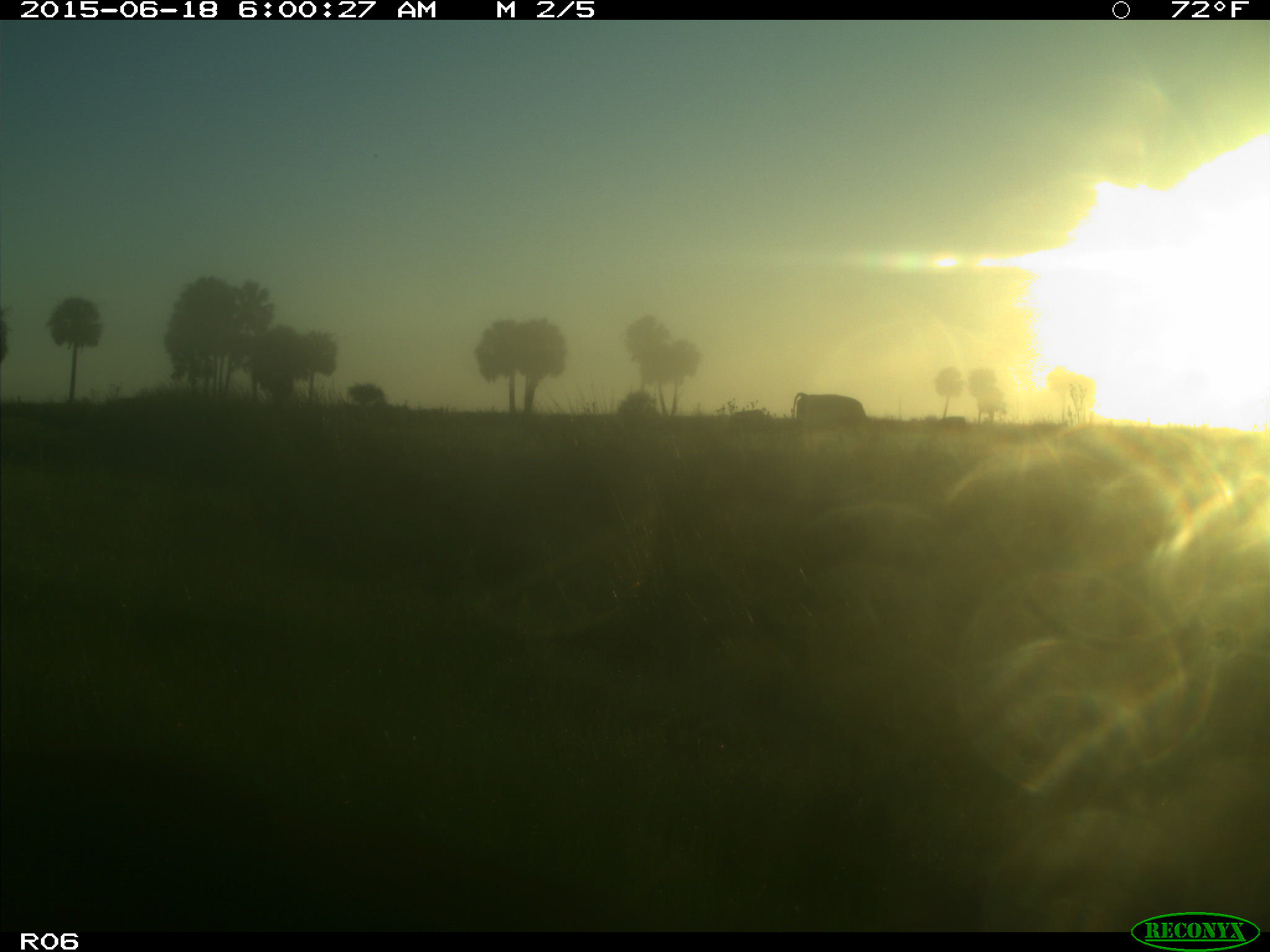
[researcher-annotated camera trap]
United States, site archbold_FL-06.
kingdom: Animalia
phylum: Chordata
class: Mammalia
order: Artiodactyla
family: Bovidae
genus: Bos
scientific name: Bos taurus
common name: domestic cow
Bos taurus (domestic cow).